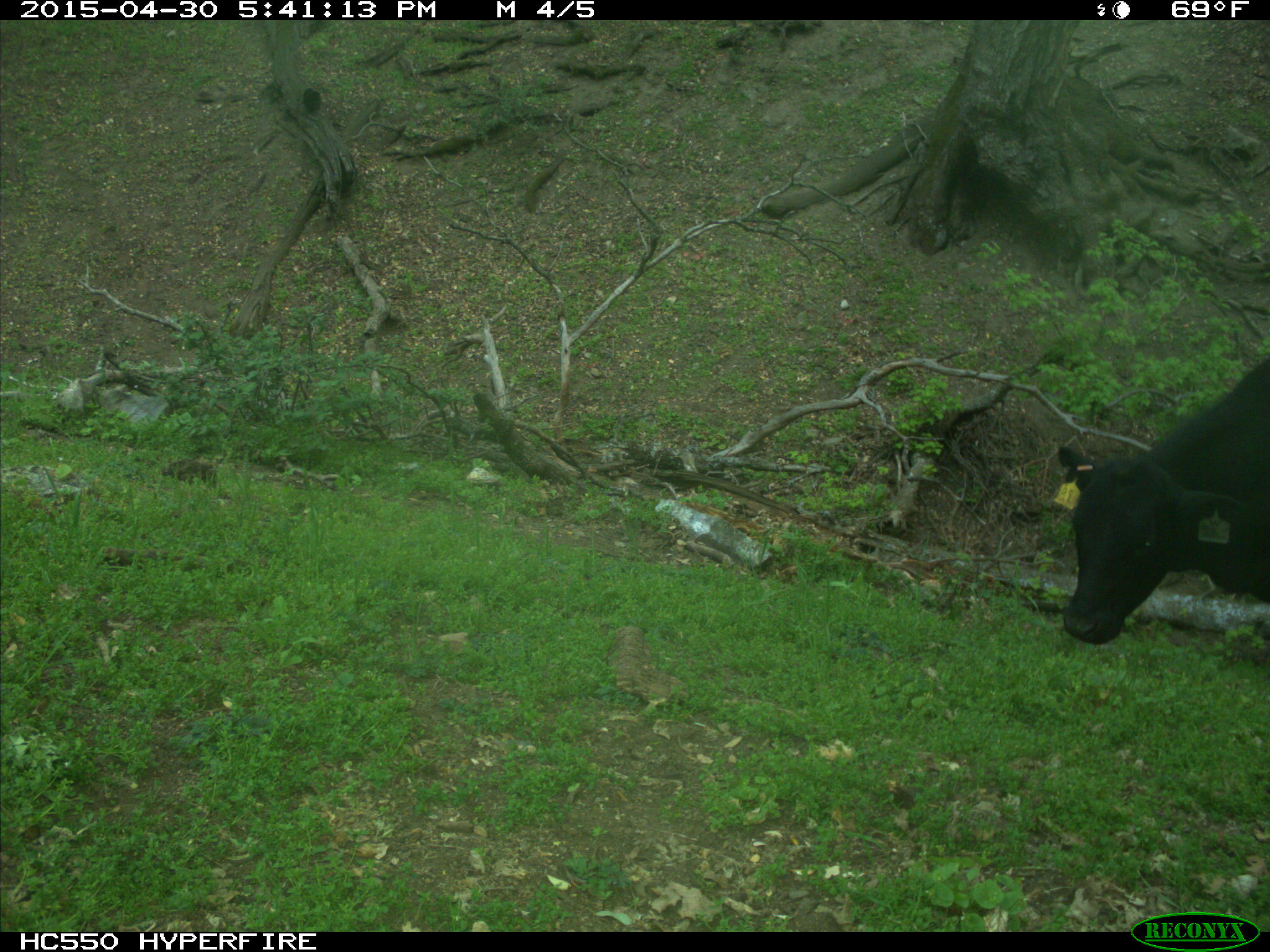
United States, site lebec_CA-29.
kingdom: Animalia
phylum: Chordata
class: Mammalia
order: Artiodactyla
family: Bovidae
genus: Bos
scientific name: Bos taurus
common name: domestic cow